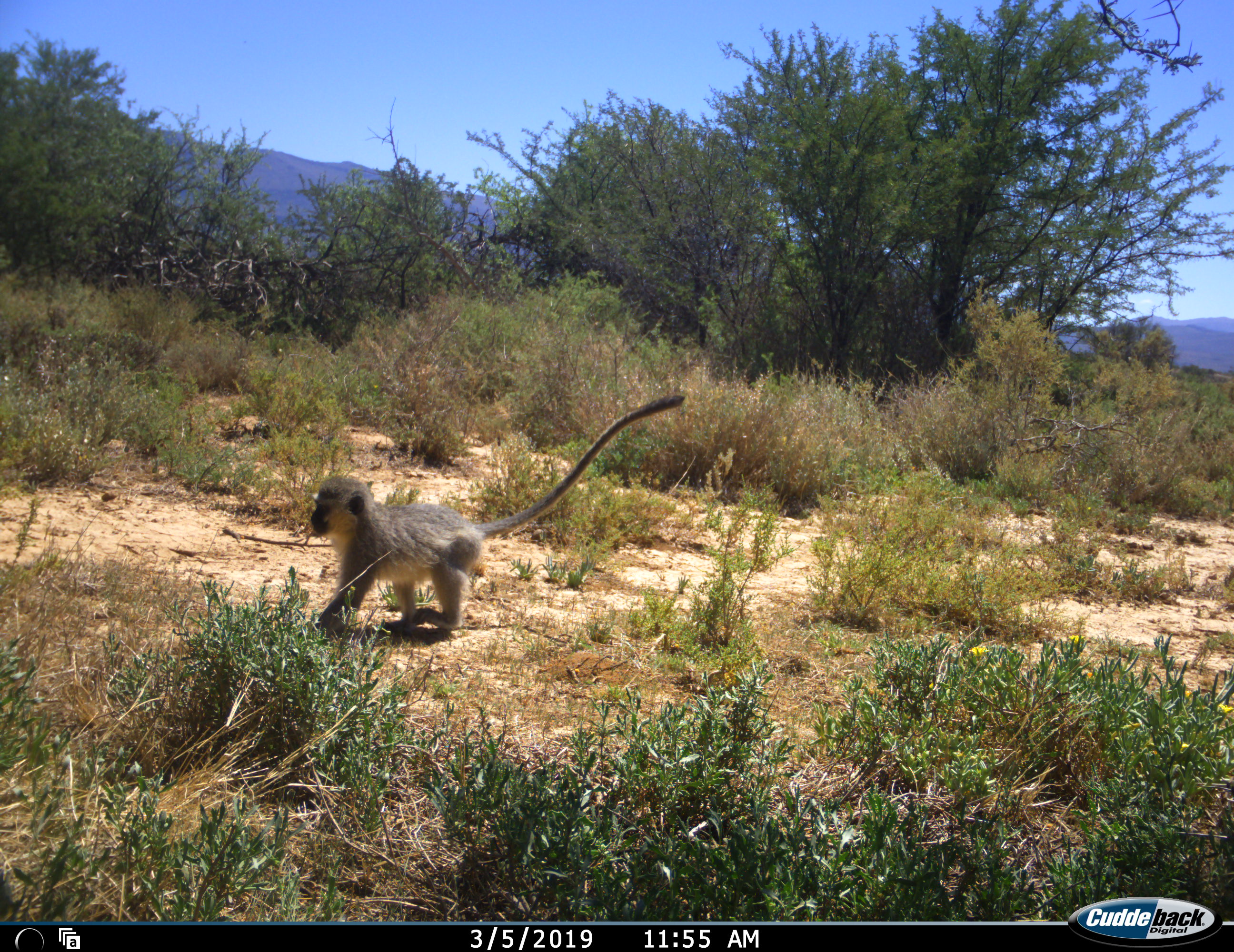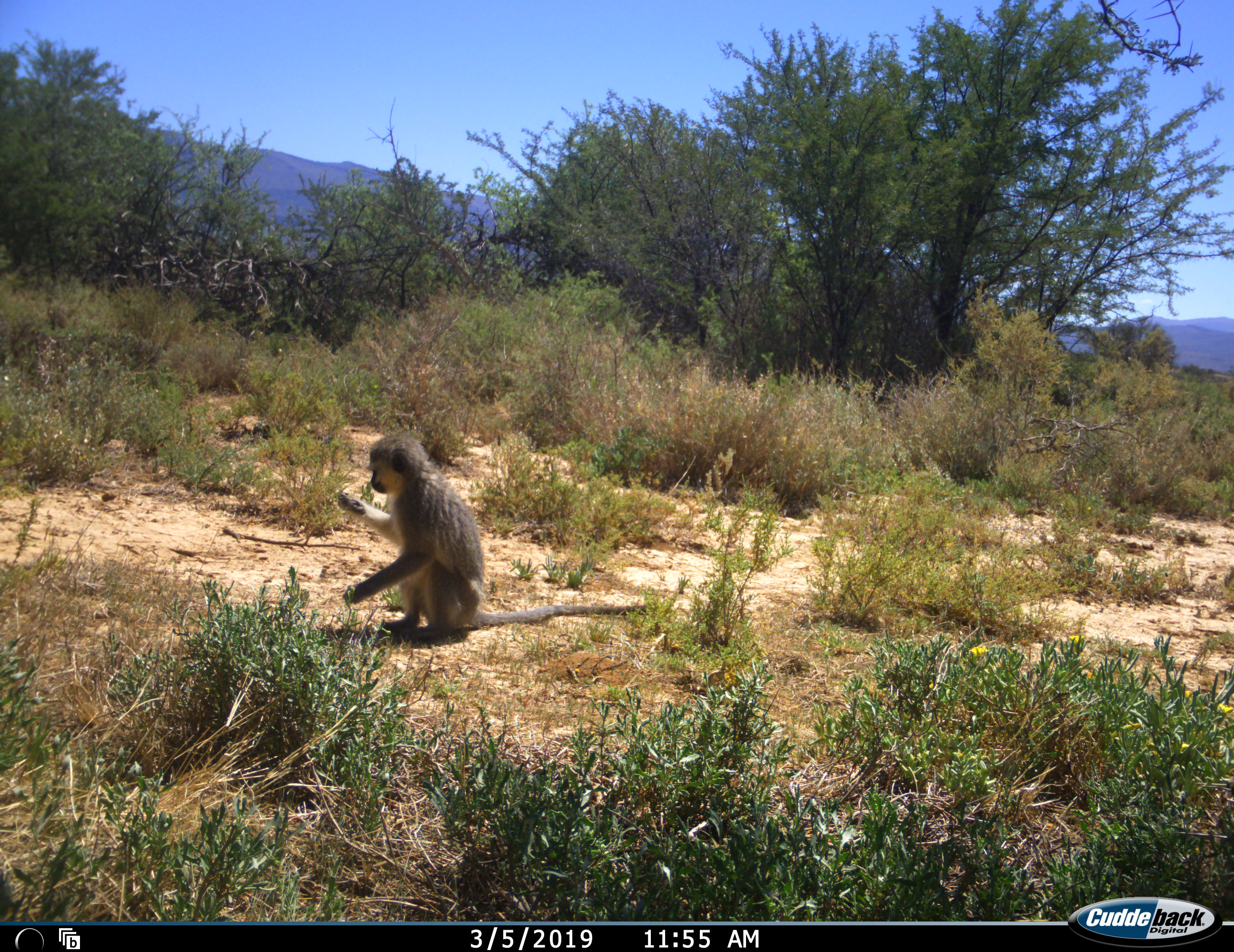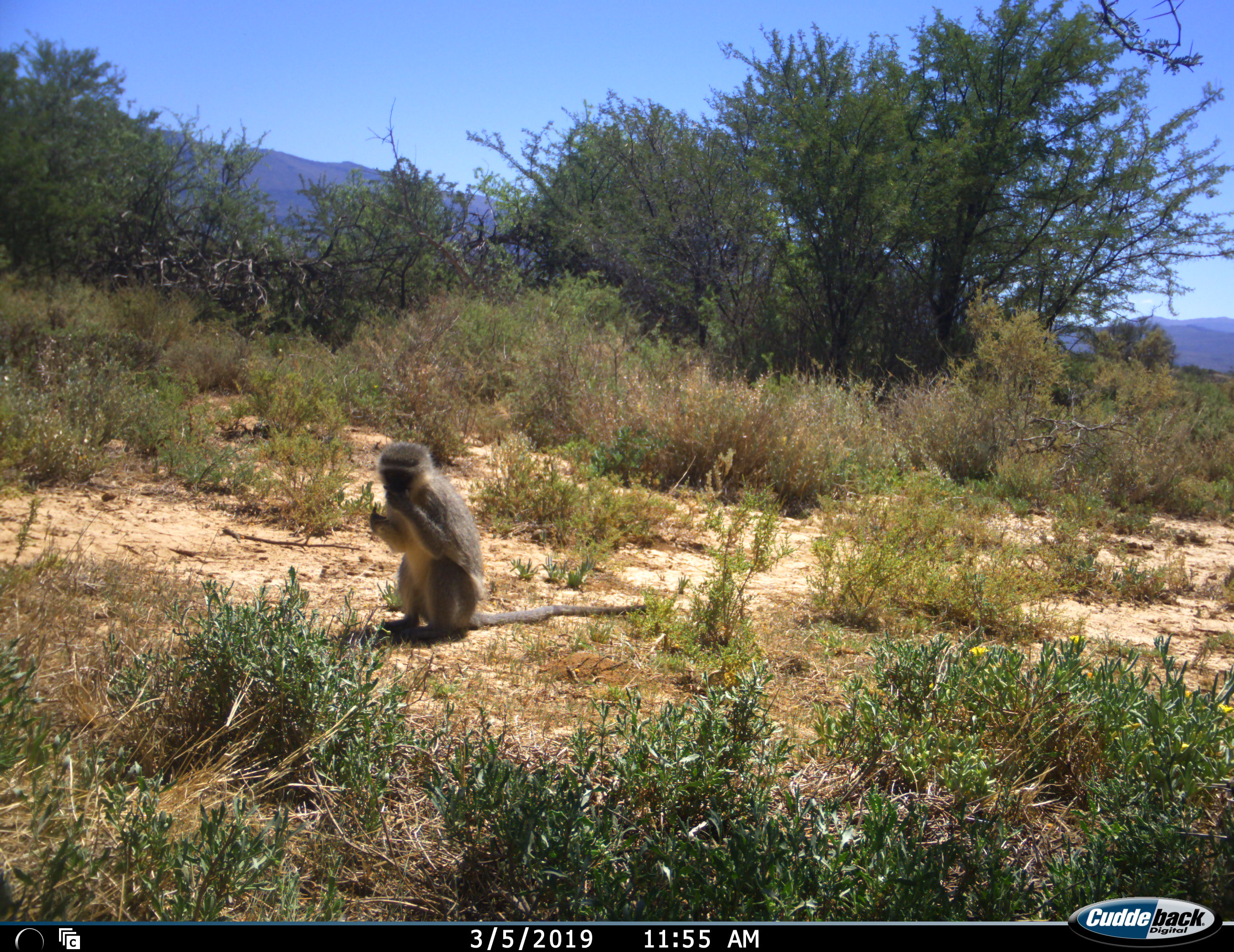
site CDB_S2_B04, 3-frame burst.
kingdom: Animalia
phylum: Chordata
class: Mammalia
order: Primates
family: Cercopithecidae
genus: Chlorocebus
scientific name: Chlorocebus pygerythrus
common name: vervet monkey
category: monkeyvervet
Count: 1.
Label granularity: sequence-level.